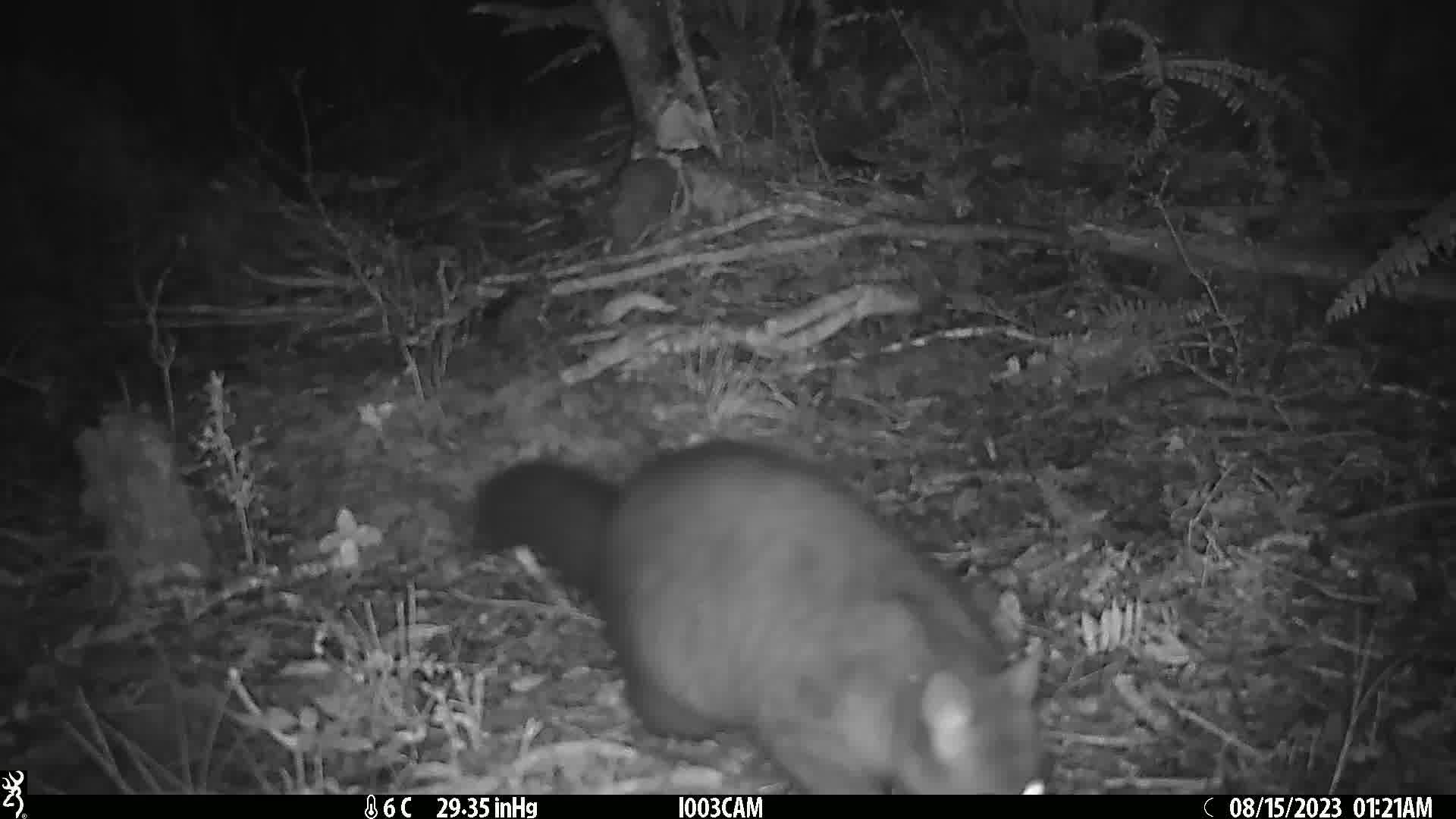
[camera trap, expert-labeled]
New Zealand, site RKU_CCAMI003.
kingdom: Animalia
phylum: Chordata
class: Mammalia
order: Diprotodontia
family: Phalangeridae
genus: Trichosurus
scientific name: Trichosurus vulpecula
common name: common brushtail possum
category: possum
Possum (common brushtail possum) (Trichosurus vulpecula).